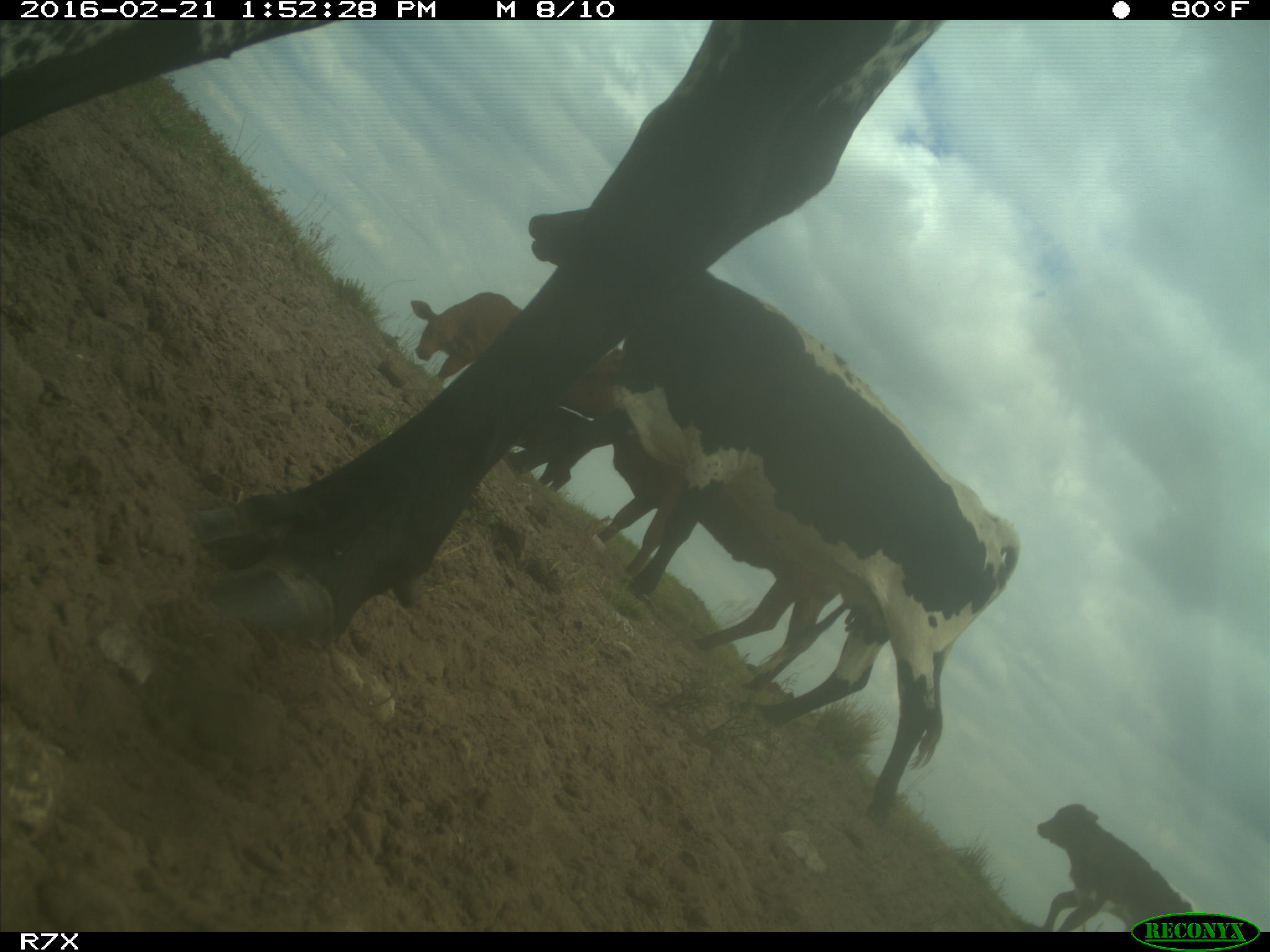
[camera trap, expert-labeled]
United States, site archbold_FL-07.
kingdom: Animalia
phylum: Chordata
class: Mammalia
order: Artiodactyla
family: Bovidae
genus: Bos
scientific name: Bos taurus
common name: domestic cow